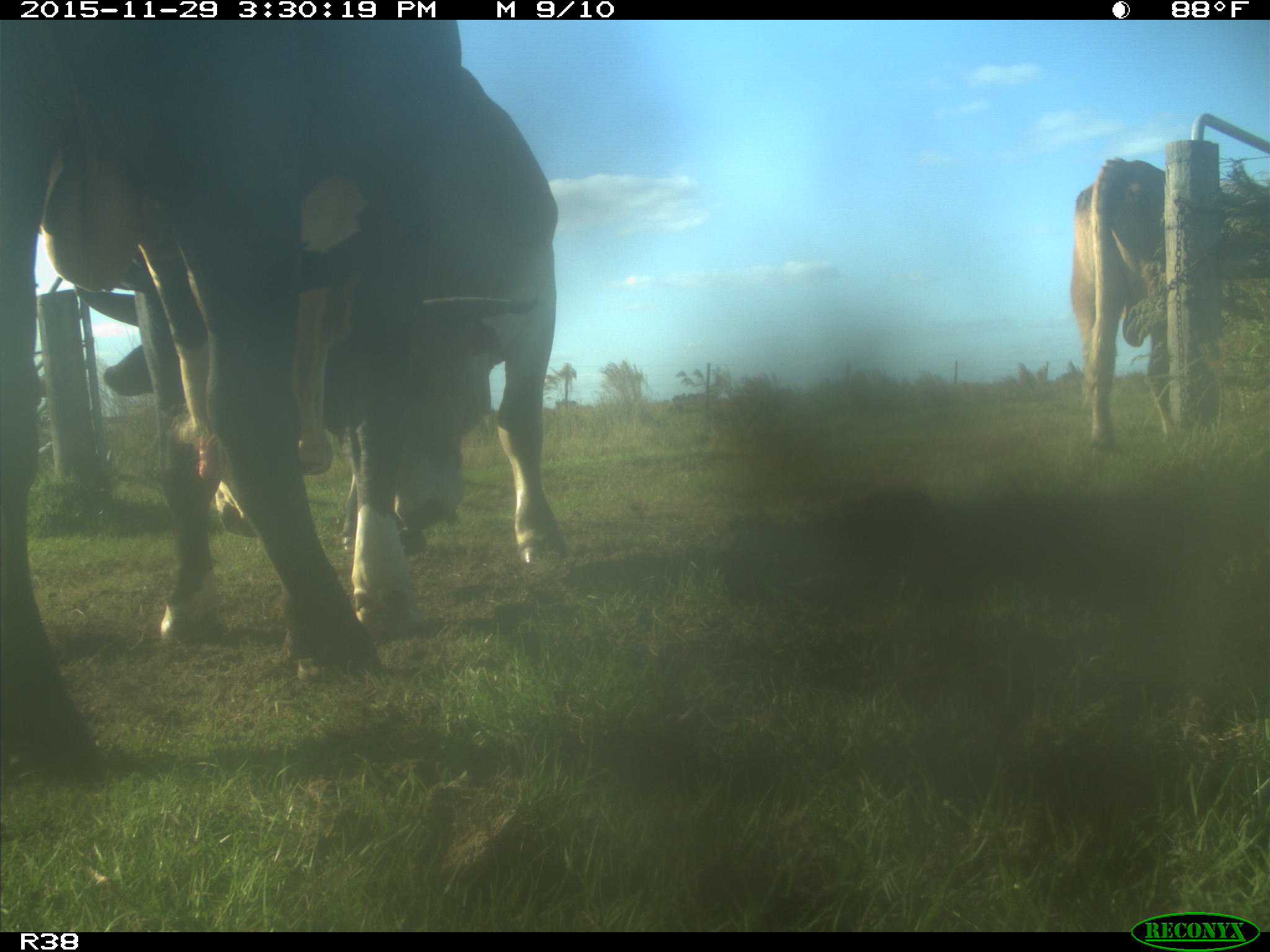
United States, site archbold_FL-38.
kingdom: Animalia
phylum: Chordata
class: Mammalia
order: Artiodactyla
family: Bovidae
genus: Bos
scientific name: Bos taurus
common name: domestic cow